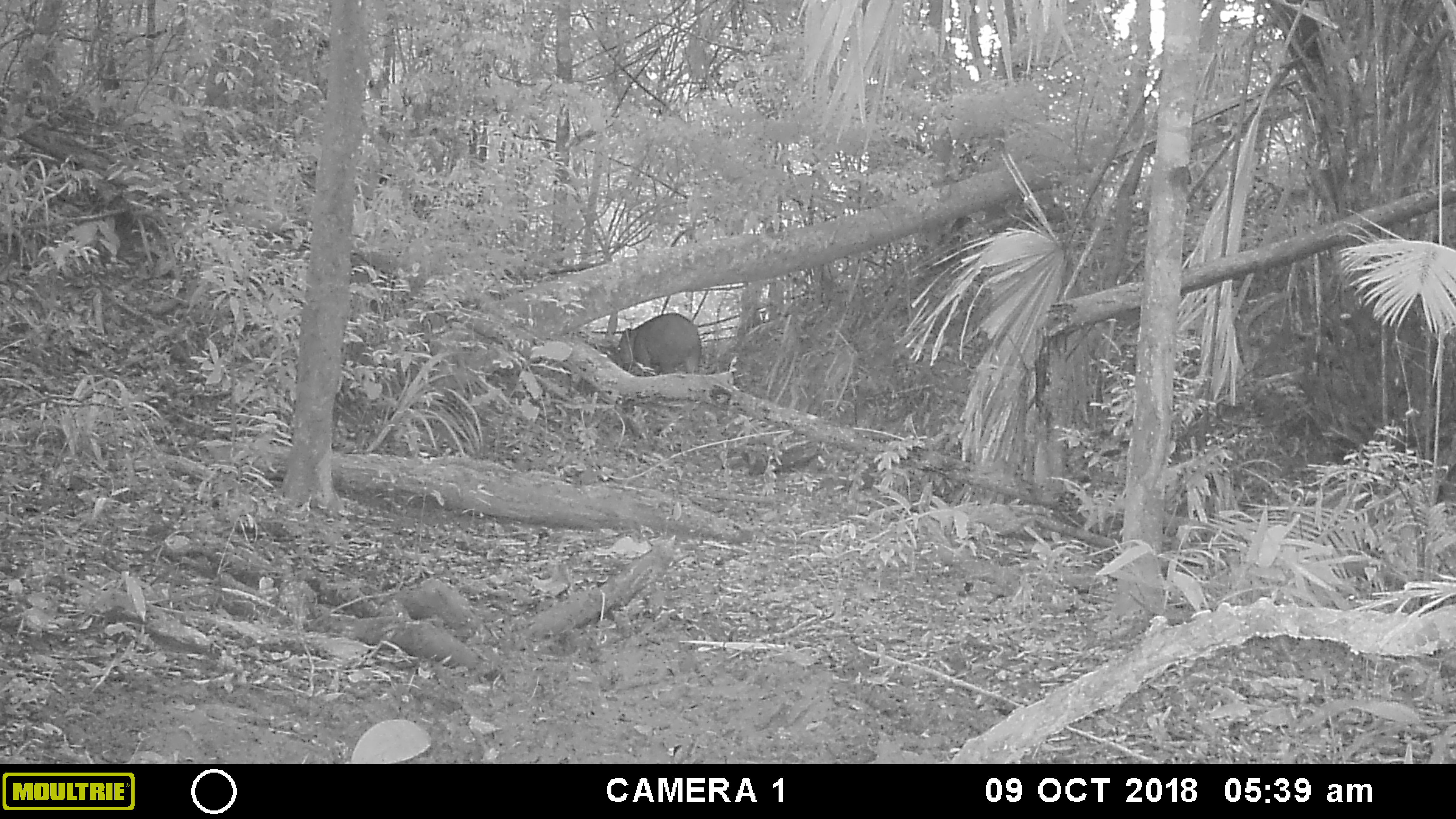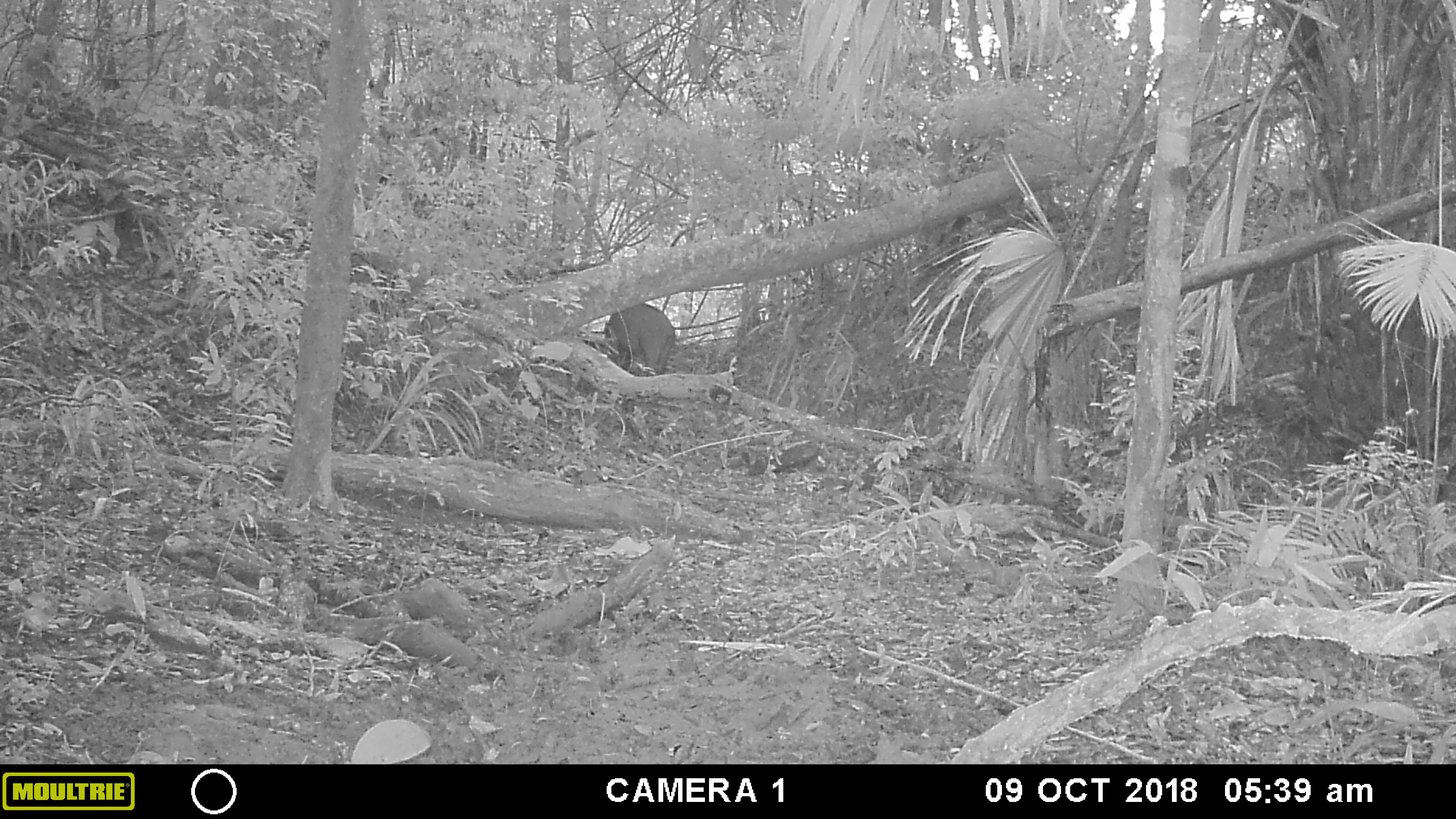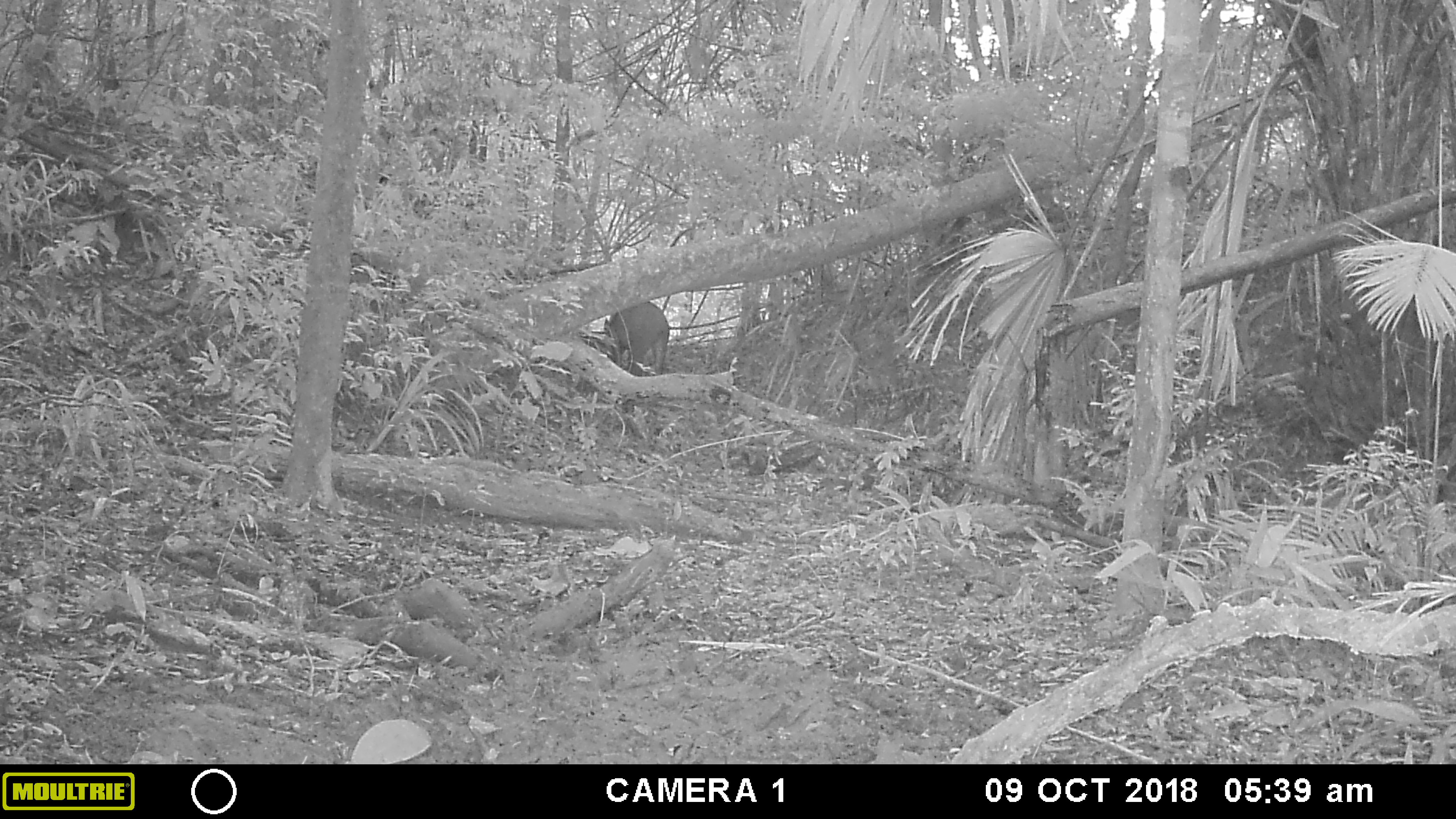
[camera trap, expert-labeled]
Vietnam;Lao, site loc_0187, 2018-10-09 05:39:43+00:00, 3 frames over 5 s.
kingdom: Animalia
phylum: Chordata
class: Mammalia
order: Artiodactyla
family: Suidae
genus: Sus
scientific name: Sus scrofa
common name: eurasian wild pig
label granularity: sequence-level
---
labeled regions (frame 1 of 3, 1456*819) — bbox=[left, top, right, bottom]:
eurasian wild pig: bbox=[617, 313, 700, 374]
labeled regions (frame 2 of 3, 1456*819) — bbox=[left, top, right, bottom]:
eurasian wild pig: bbox=[603, 303, 676, 377]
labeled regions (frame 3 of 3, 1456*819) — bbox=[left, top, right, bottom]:
eurasian wild pig: bbox=[602, 301, 670, 377]